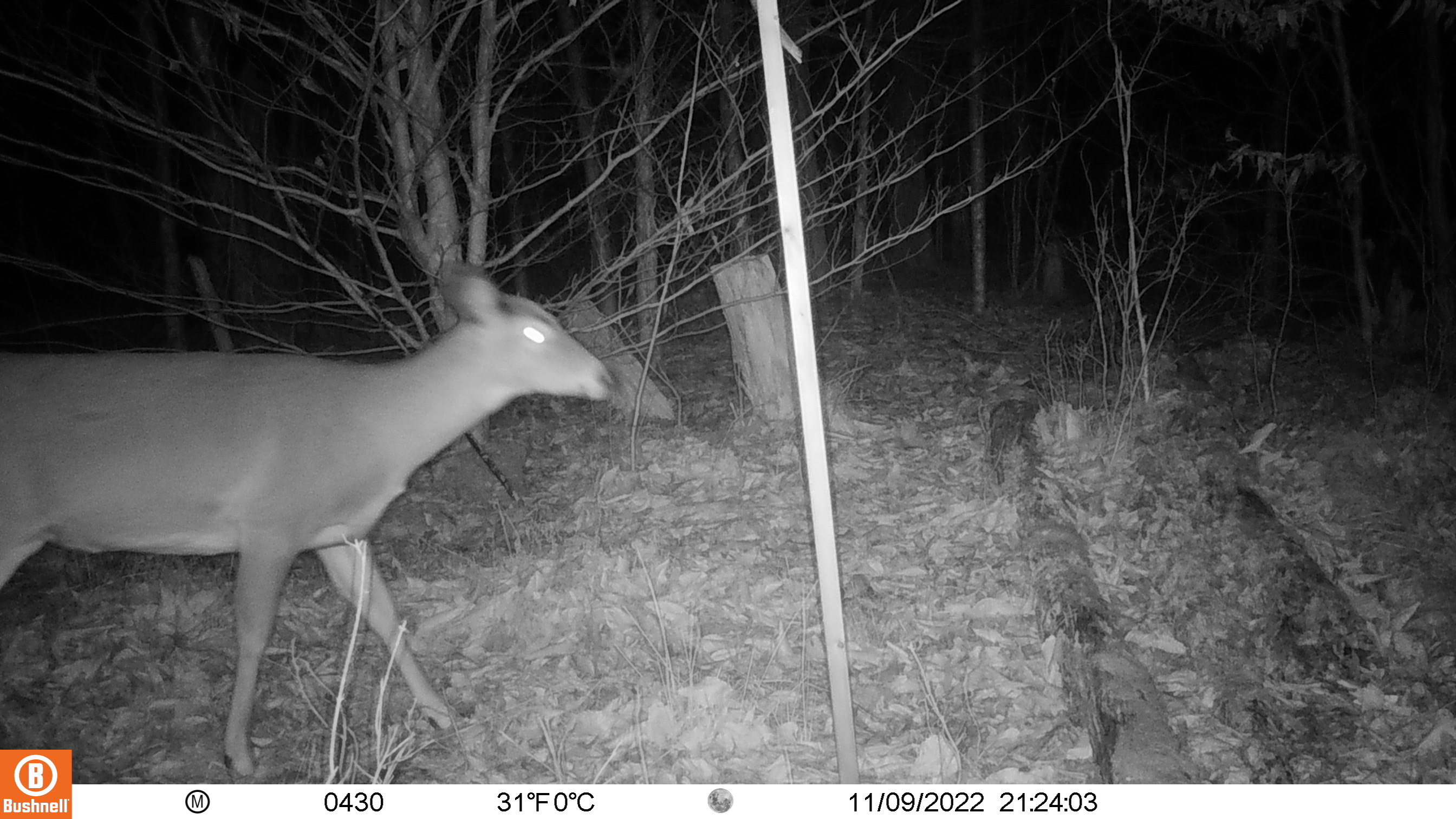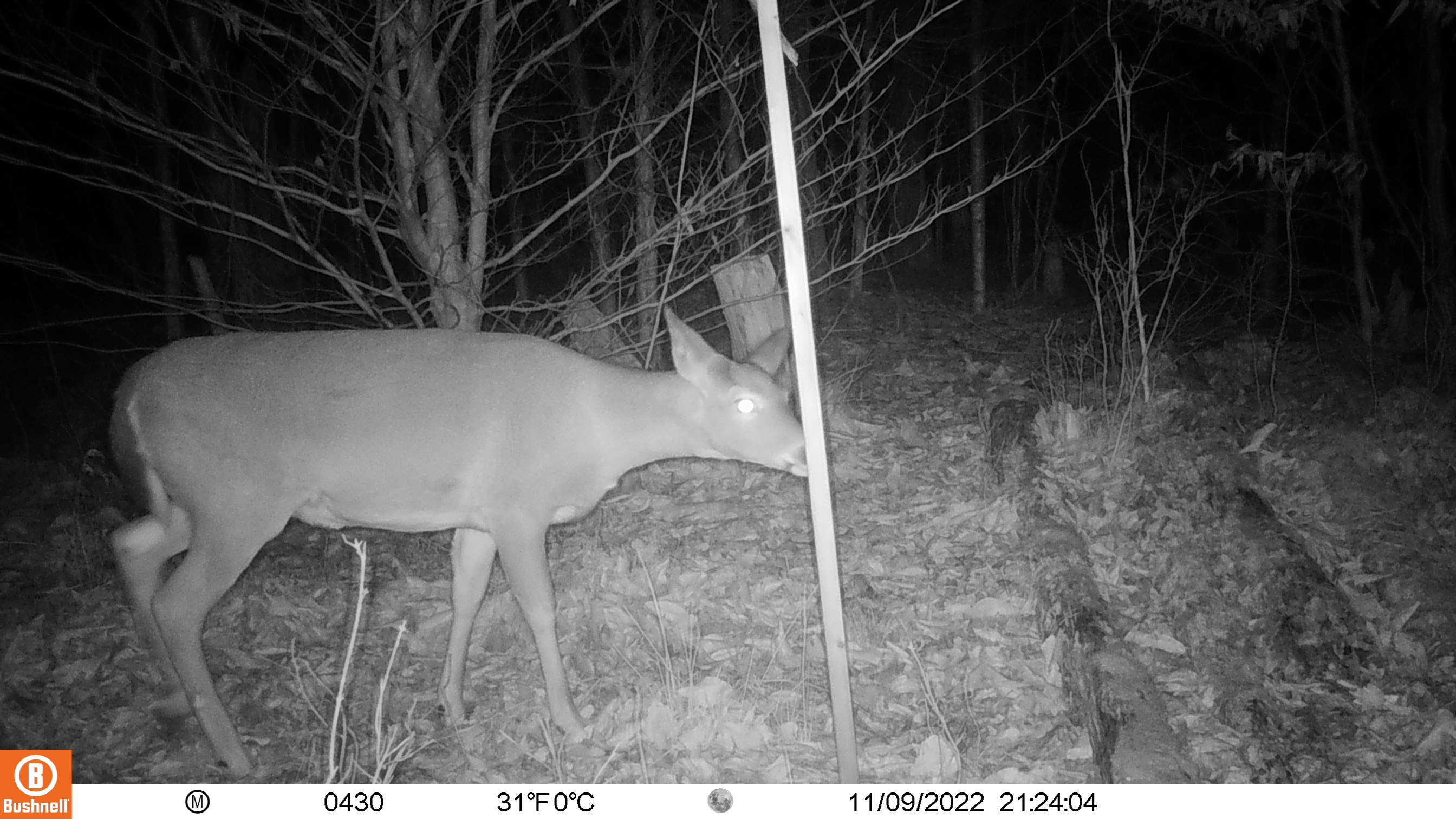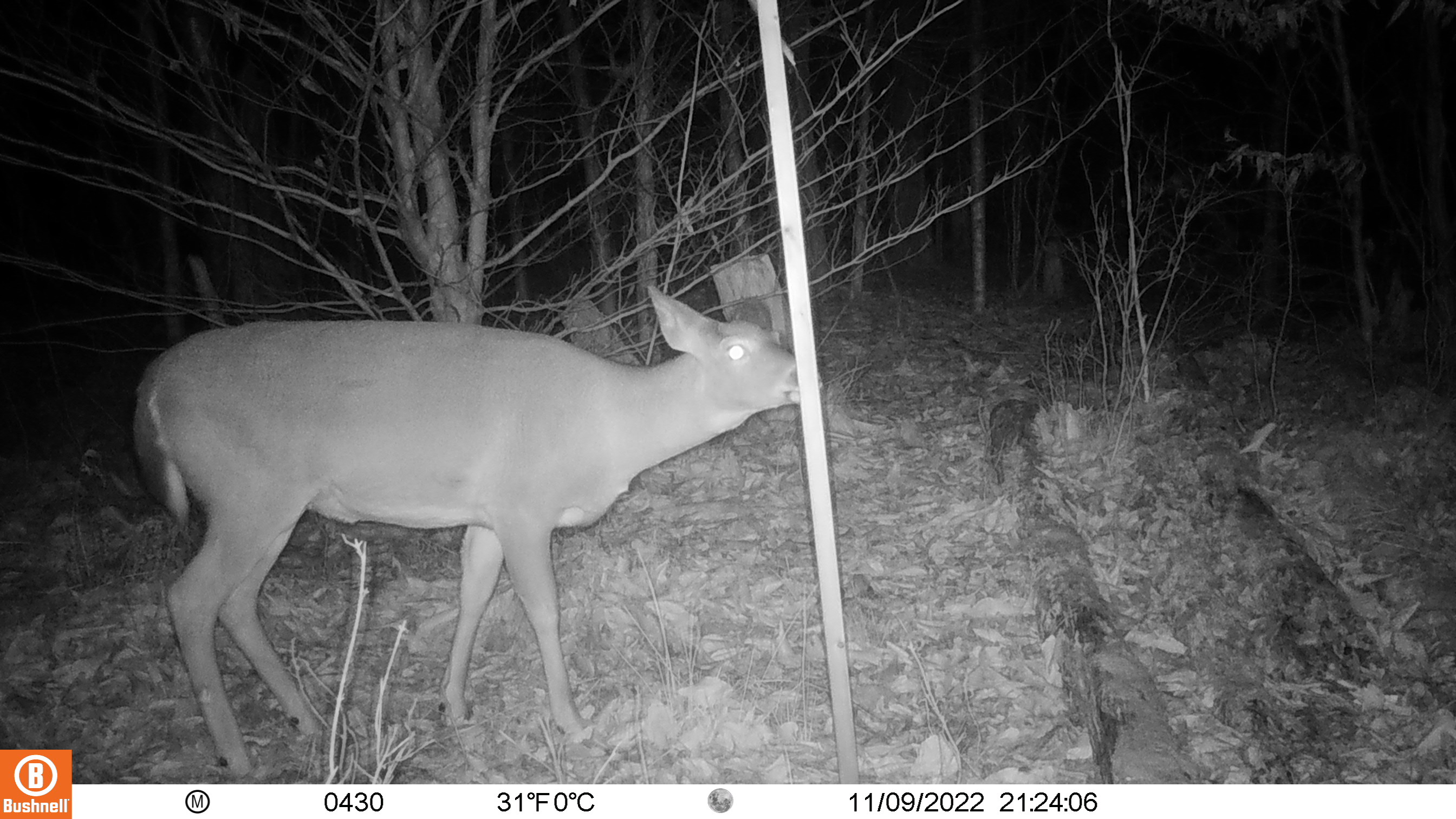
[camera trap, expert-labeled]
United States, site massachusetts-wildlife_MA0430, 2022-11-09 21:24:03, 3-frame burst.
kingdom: Animalia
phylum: Chordata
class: Mammalia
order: Artiodactyla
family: Cervidae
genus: Odocoileus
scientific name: Odocoileus virginianus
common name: white-tailed deer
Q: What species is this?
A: White-tailed deer (Odocoileus virginianus).